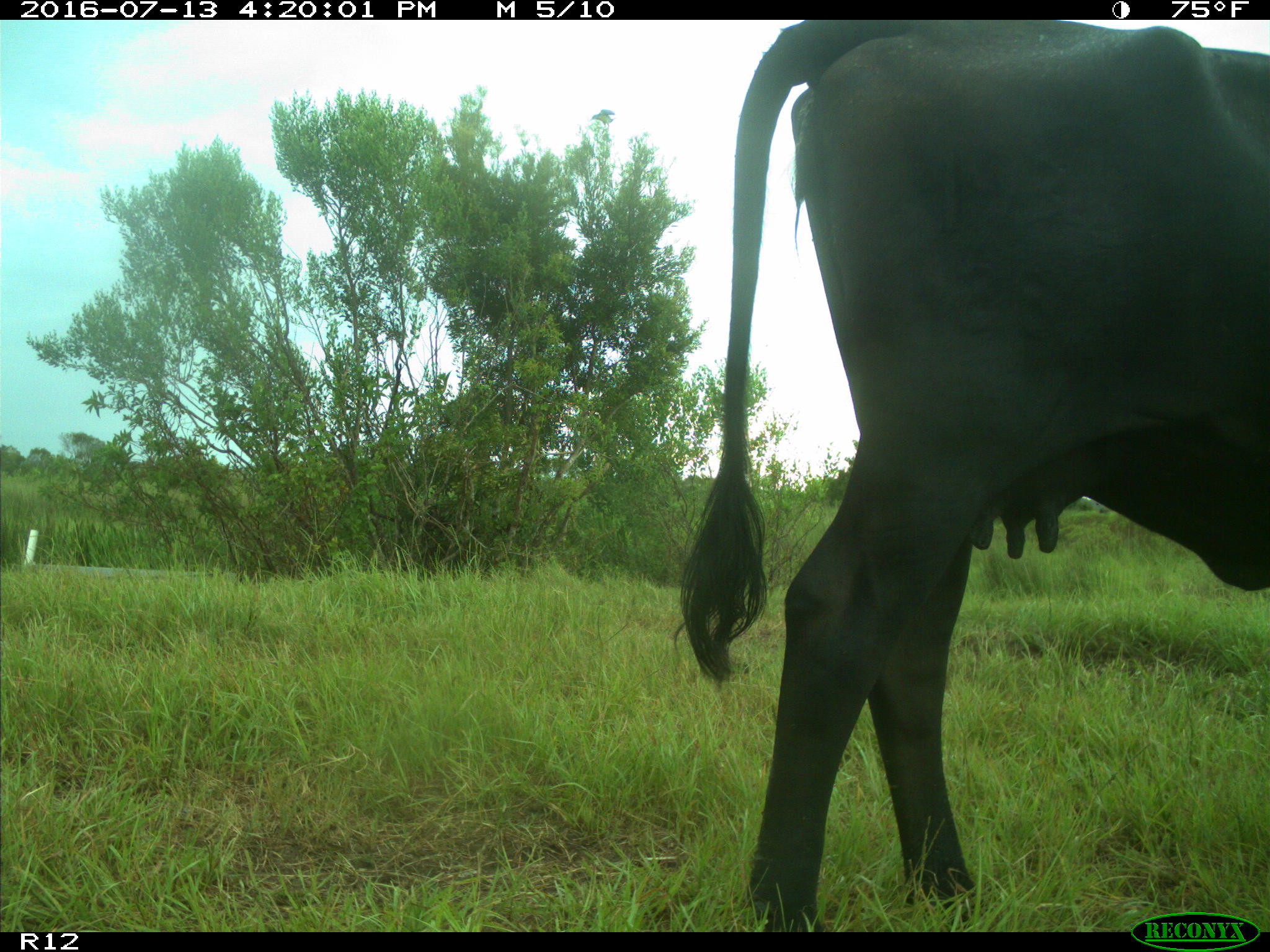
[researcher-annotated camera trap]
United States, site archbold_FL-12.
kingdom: Animalia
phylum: Chordata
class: Mammalia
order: Artiodactyla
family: Bovidae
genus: Bos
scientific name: Bos taurus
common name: domestic cow